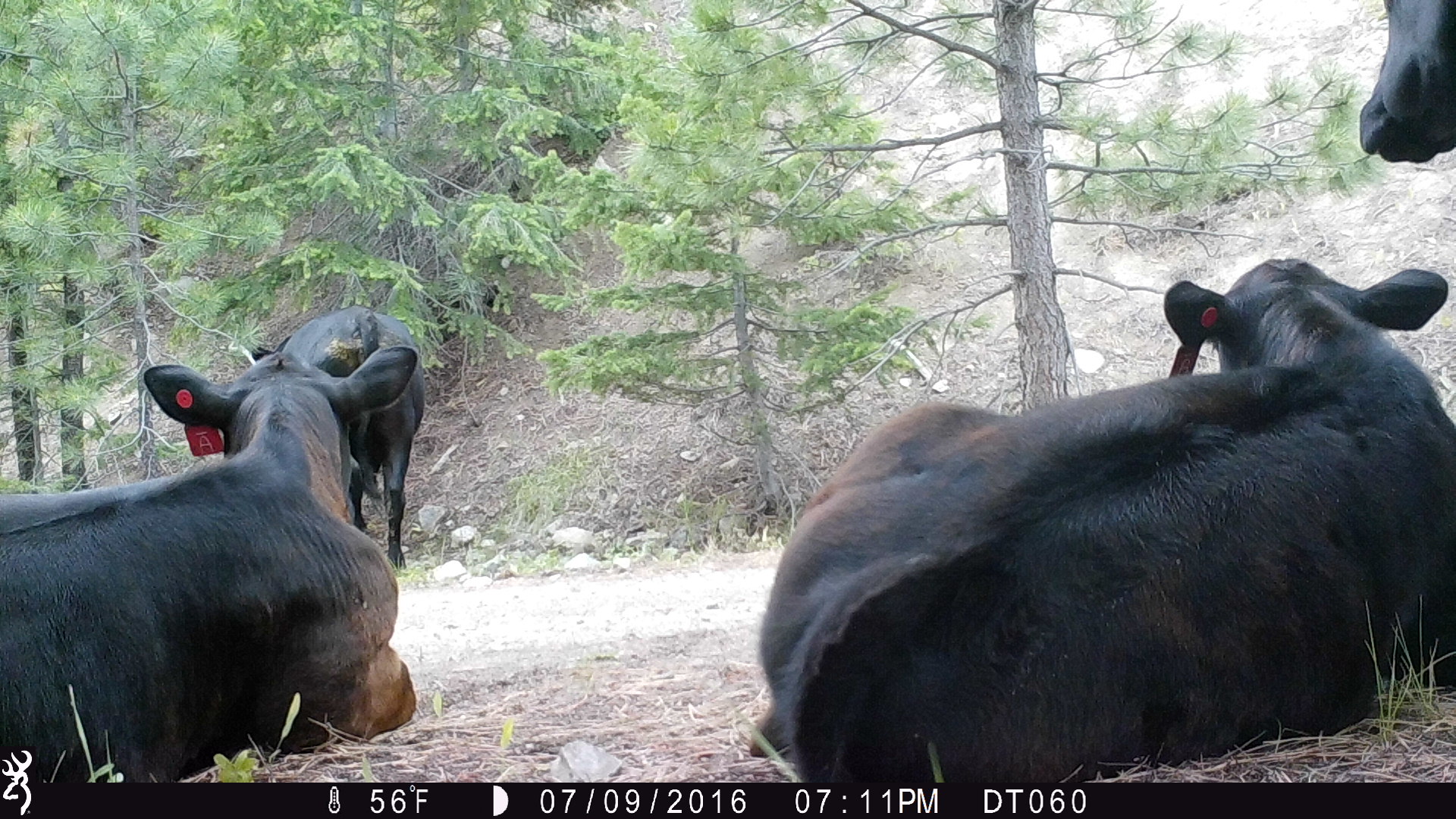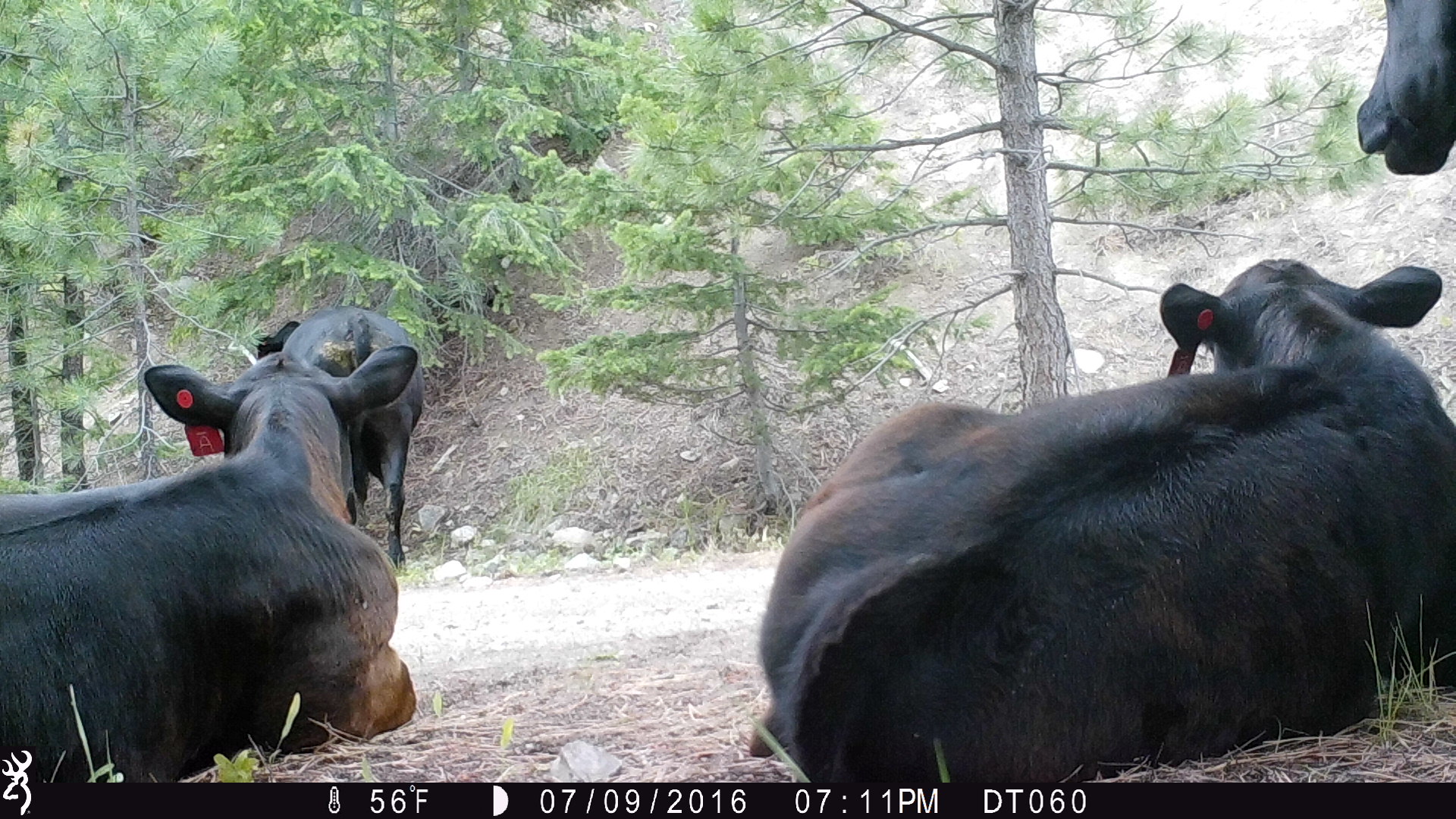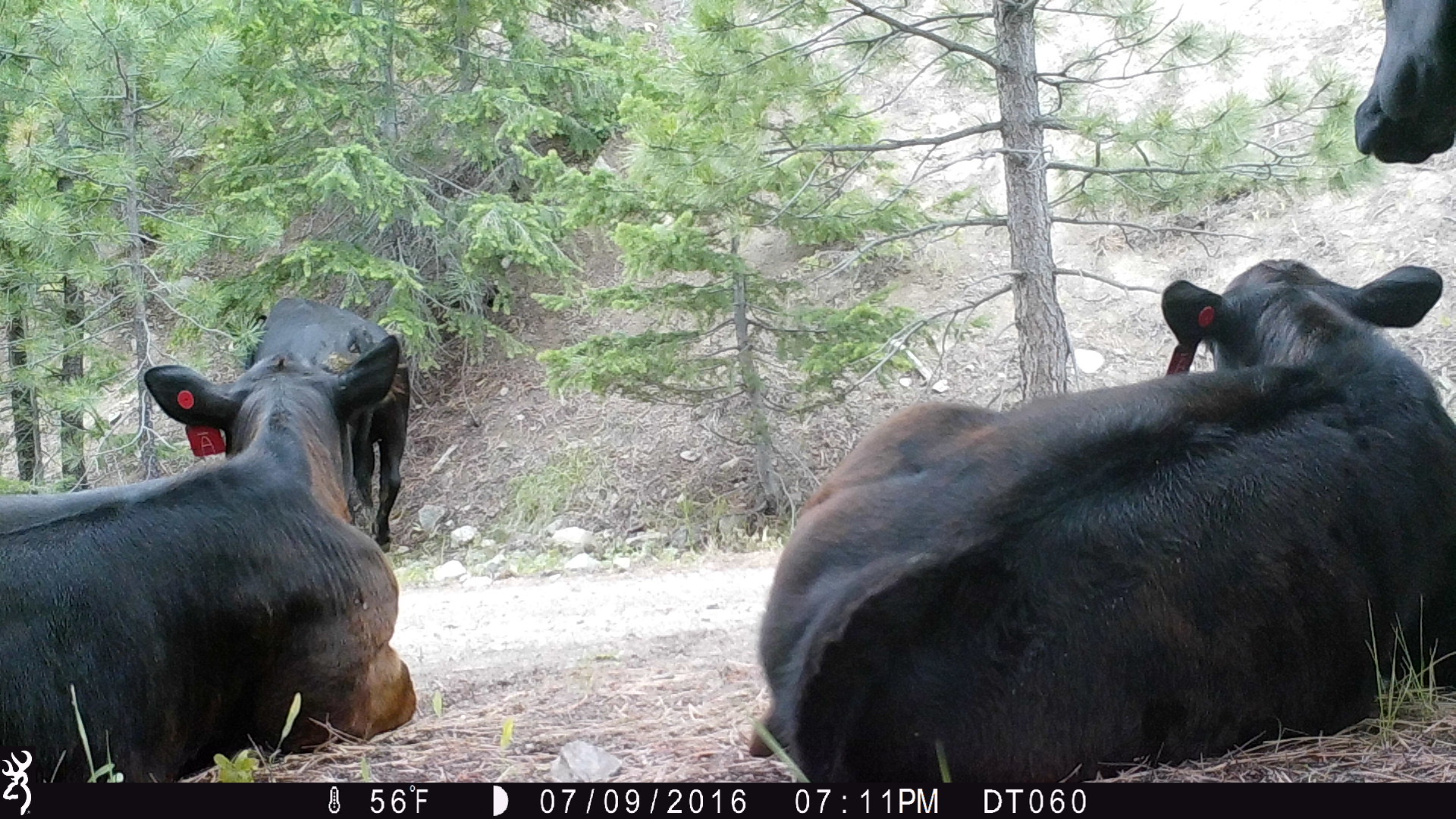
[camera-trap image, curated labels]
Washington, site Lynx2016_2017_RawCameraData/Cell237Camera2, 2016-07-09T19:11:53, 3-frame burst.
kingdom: Animalia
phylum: Chordata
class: Mammalia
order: Artiodactyla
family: Bovidae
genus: Bos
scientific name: Bos taurus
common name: domestic cattle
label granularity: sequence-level